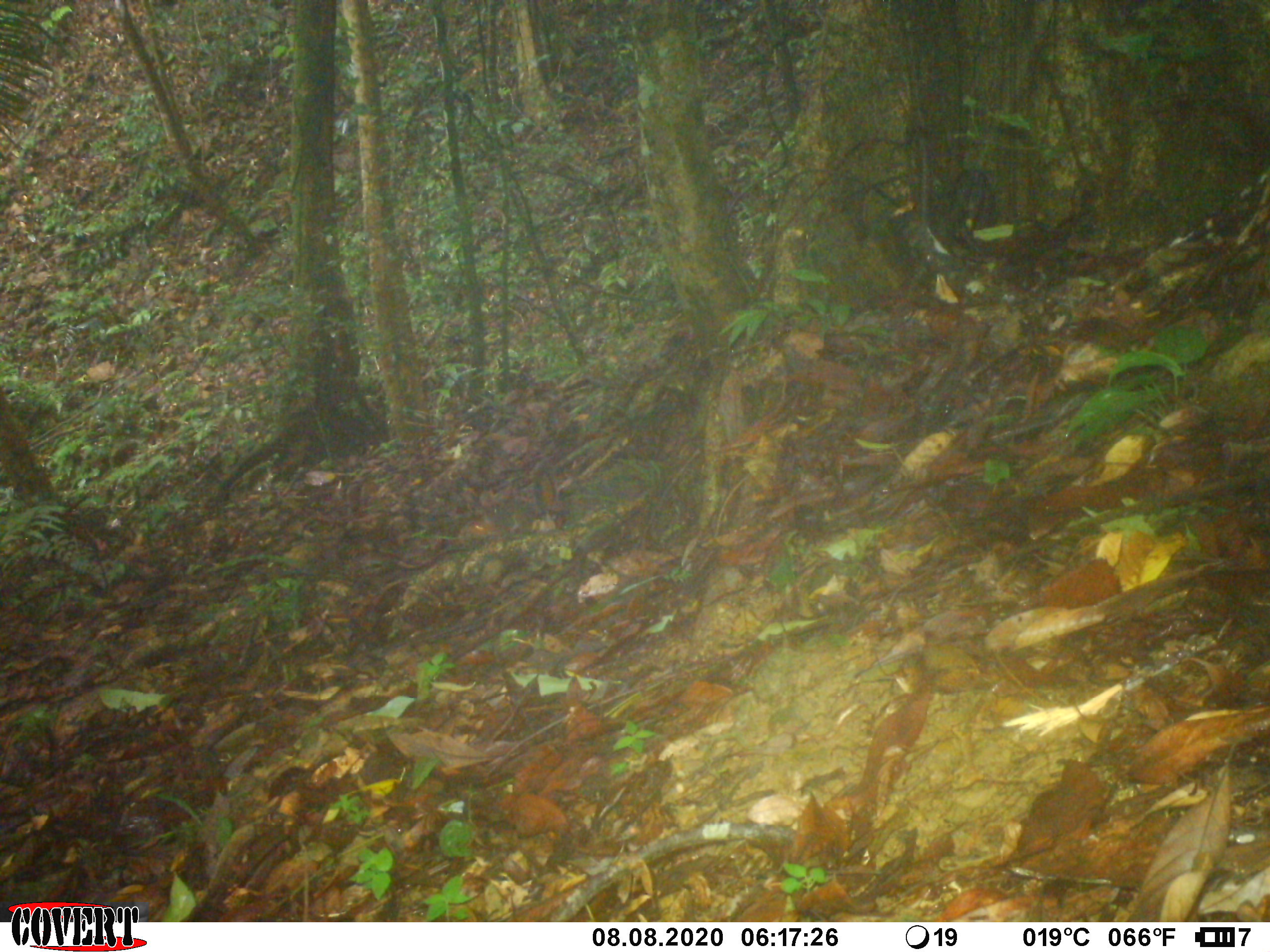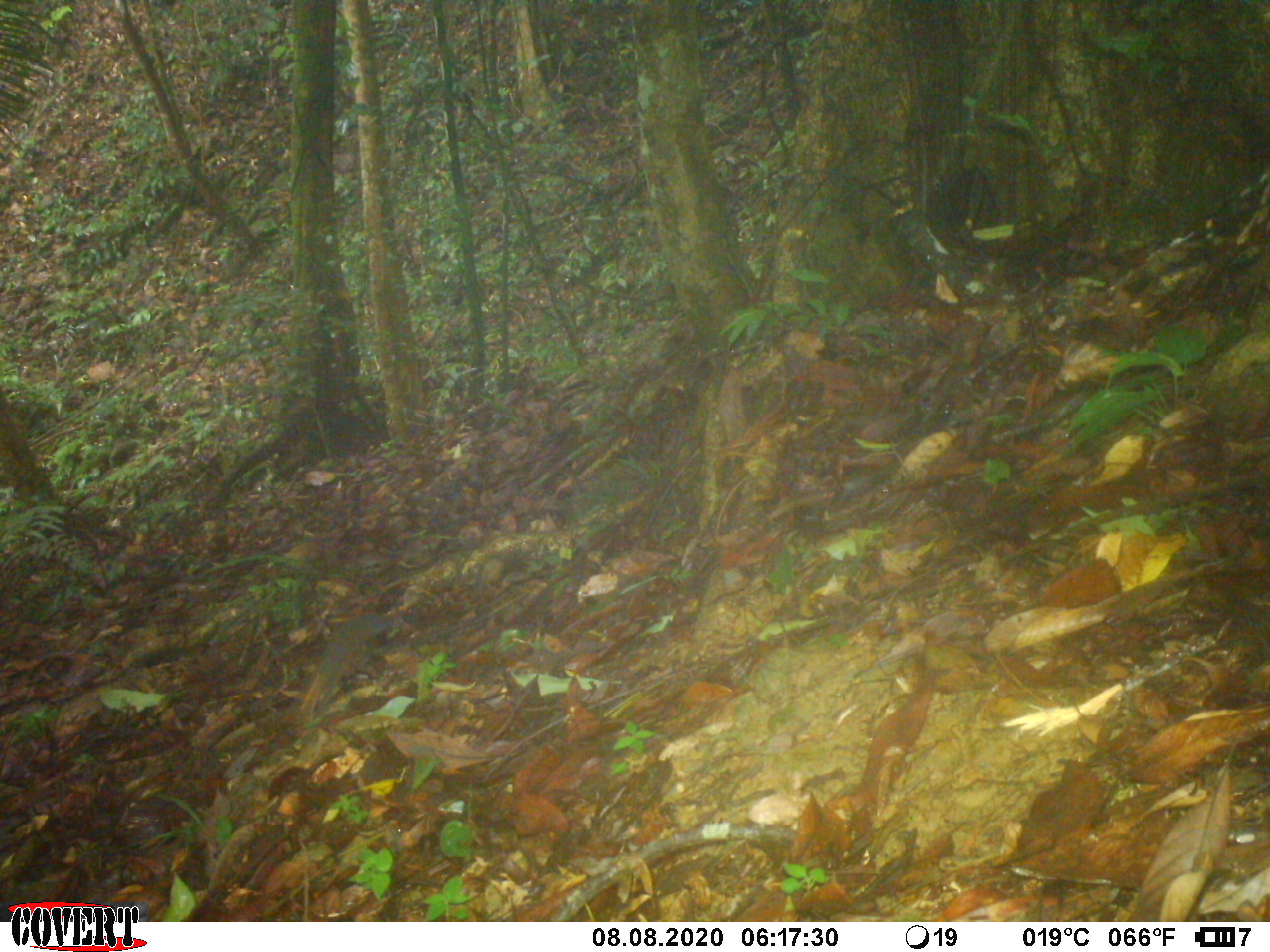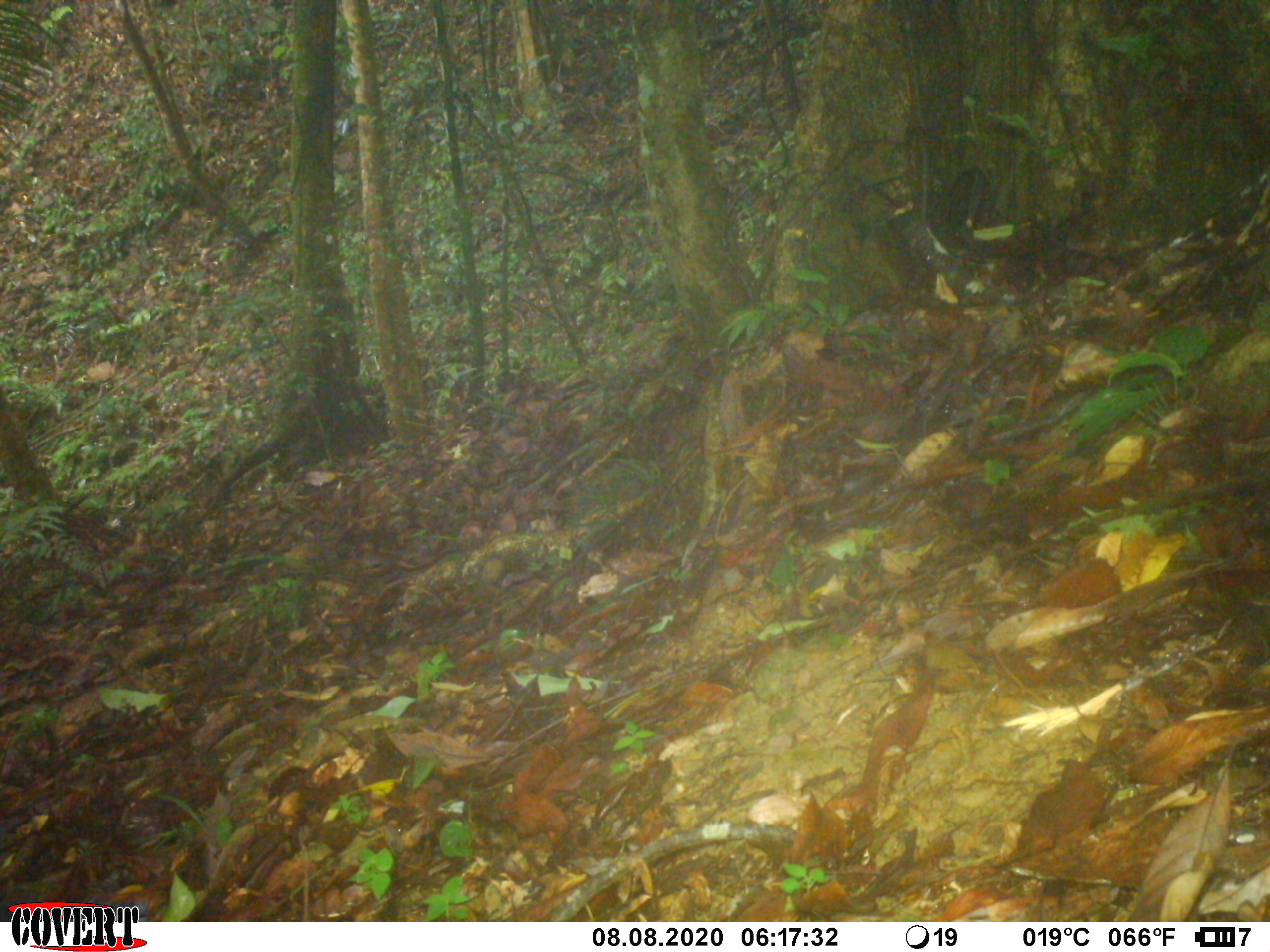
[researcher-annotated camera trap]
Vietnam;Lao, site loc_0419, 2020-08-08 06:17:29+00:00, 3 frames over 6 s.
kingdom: Animalia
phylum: Chordata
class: Mammalia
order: Rodentia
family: Sciuridae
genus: Dremomys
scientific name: Dremomys rufigenis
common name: red-cheeked squirrel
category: red cheeked squirrel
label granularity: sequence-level